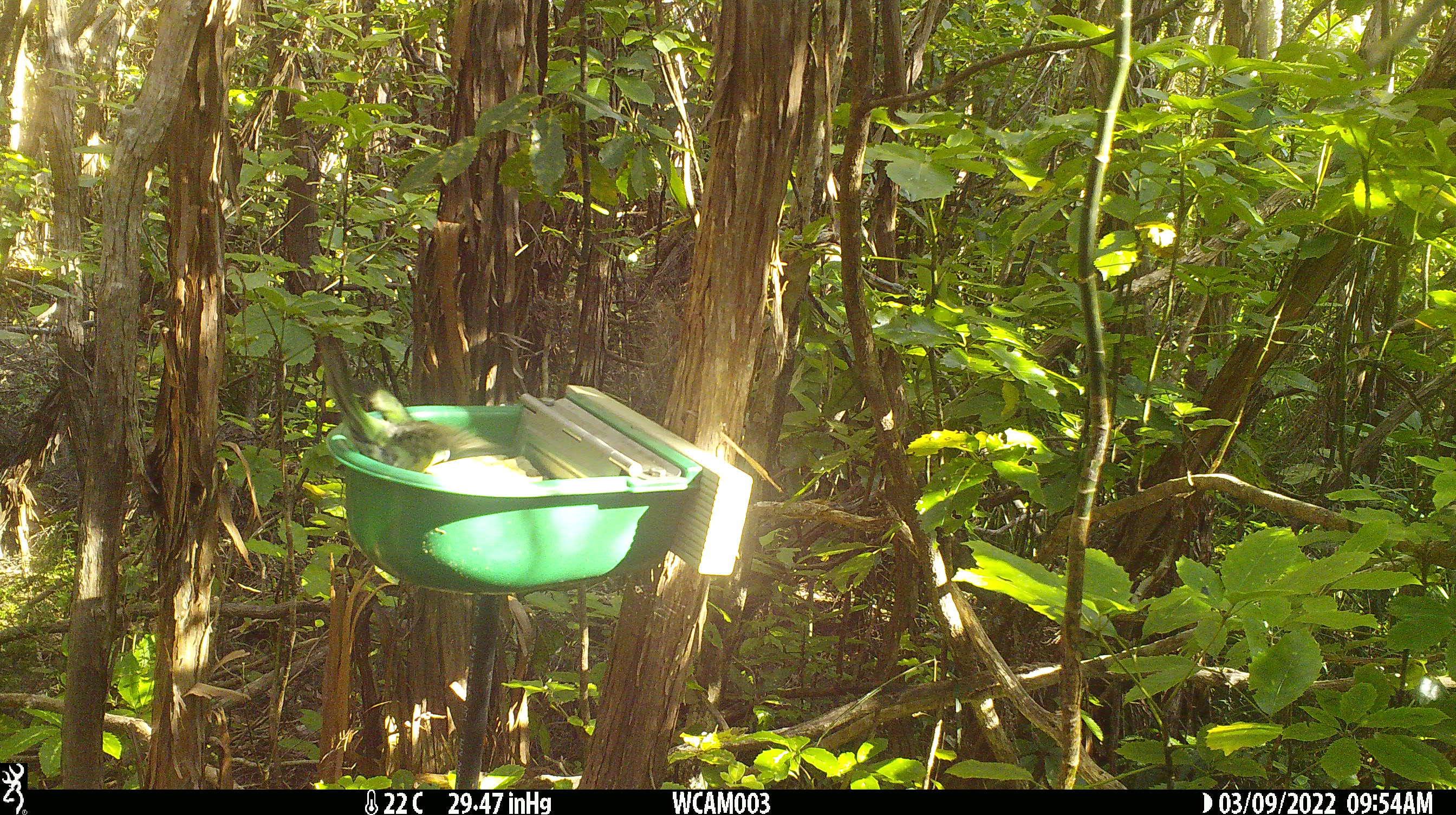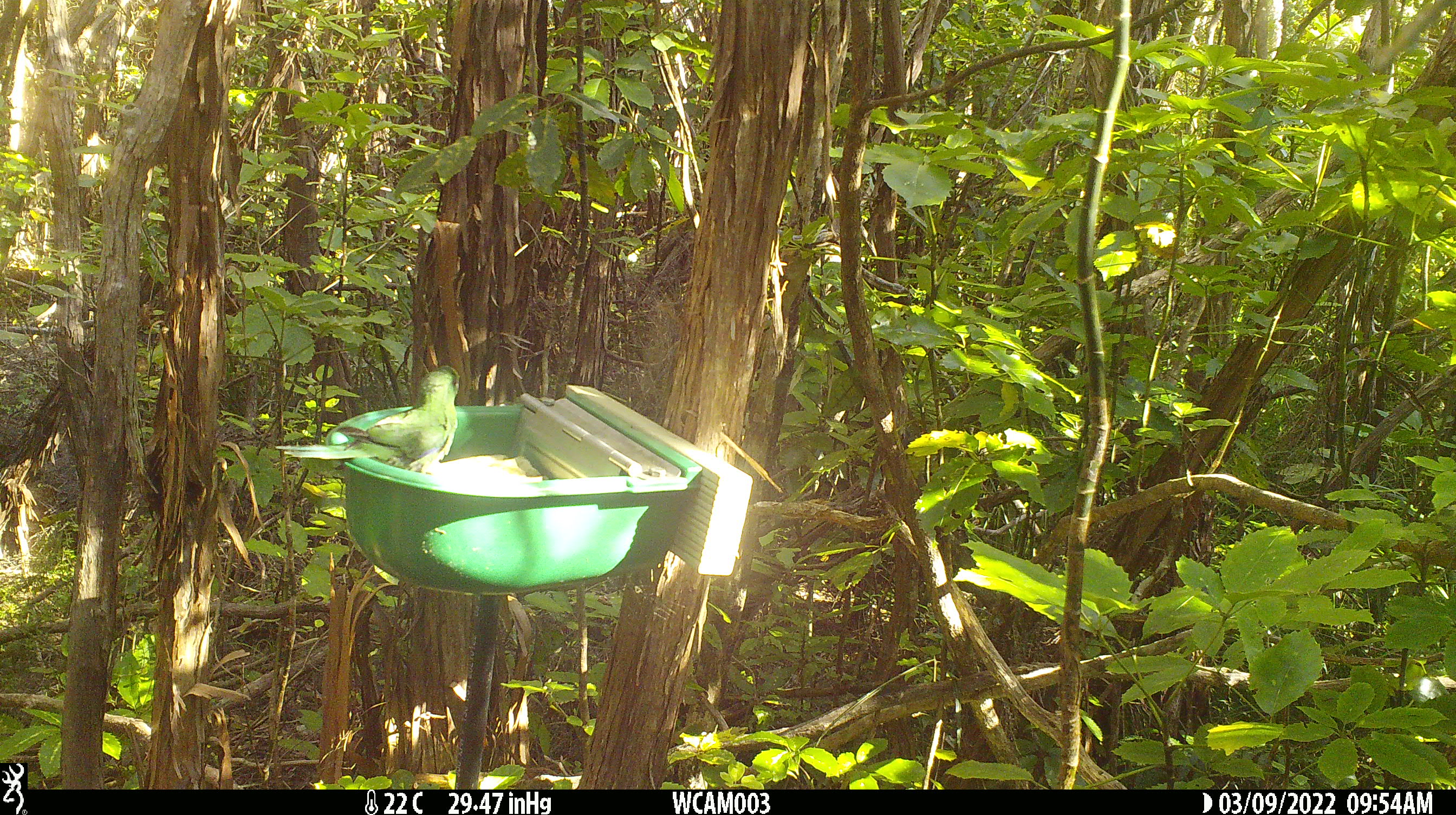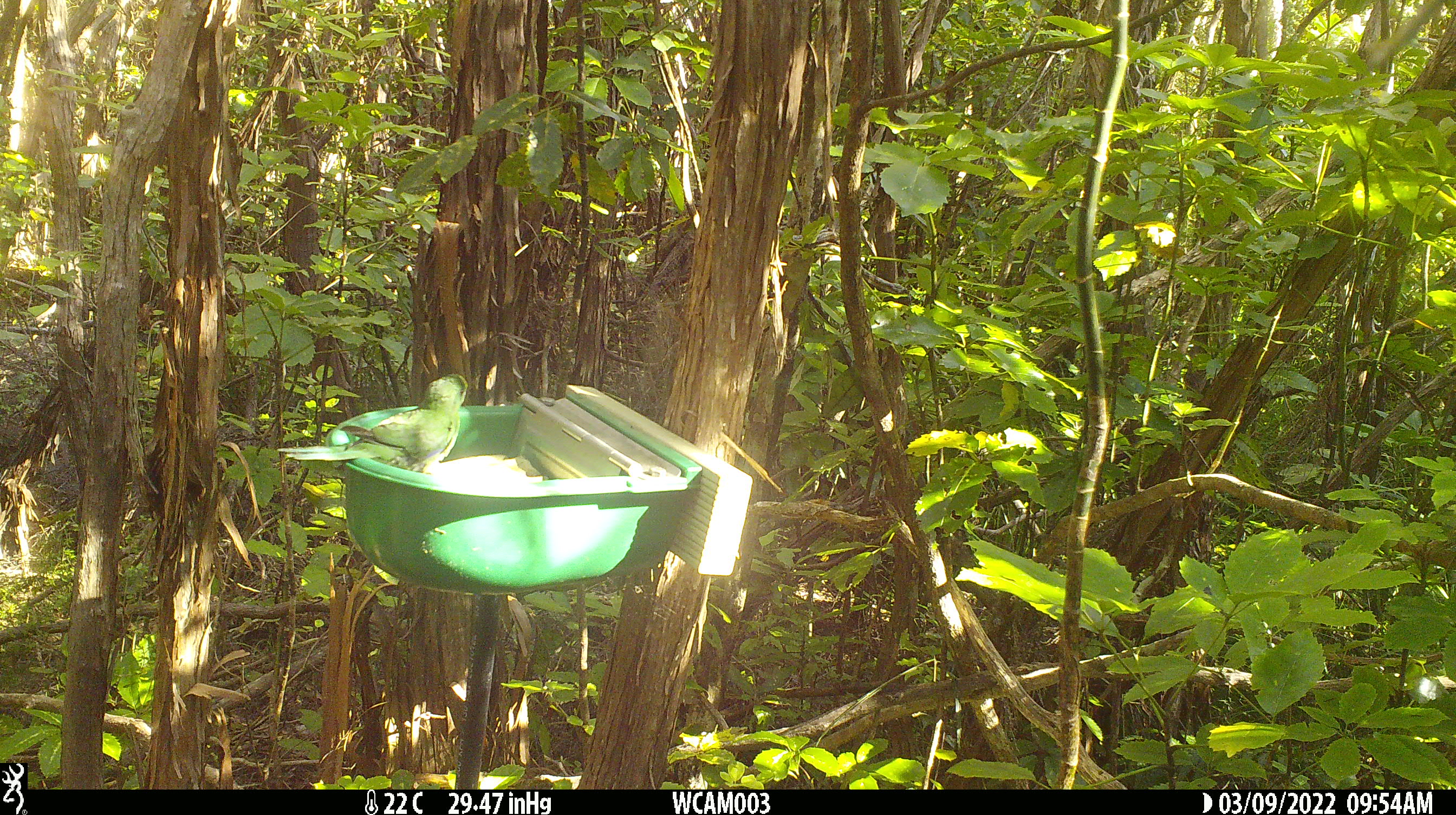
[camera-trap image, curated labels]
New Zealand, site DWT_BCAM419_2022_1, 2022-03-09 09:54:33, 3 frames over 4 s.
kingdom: Animalia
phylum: Chordata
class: Aves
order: Psittaciformes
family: Psittaculidae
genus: Cyanoramphus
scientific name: Cyanoramphus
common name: parakeet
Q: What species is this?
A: Parakeet (Cyanoramphus).